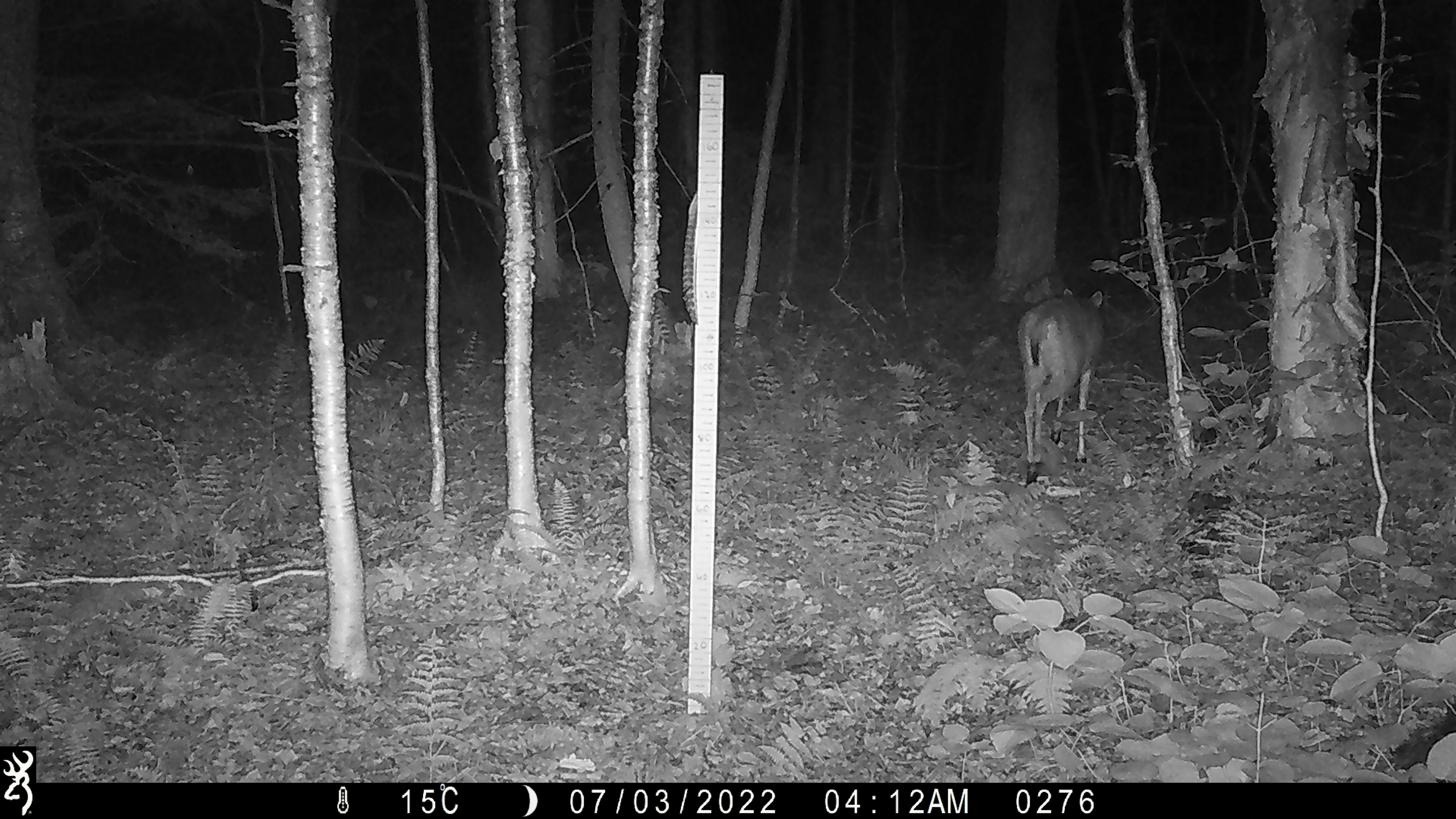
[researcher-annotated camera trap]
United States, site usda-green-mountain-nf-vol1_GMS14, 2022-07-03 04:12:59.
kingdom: Animalia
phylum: Chordata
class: Mammalia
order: Artiodactyla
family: Cervidae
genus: Odocoileus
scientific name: Odocoileus virginianus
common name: white-tailed deer